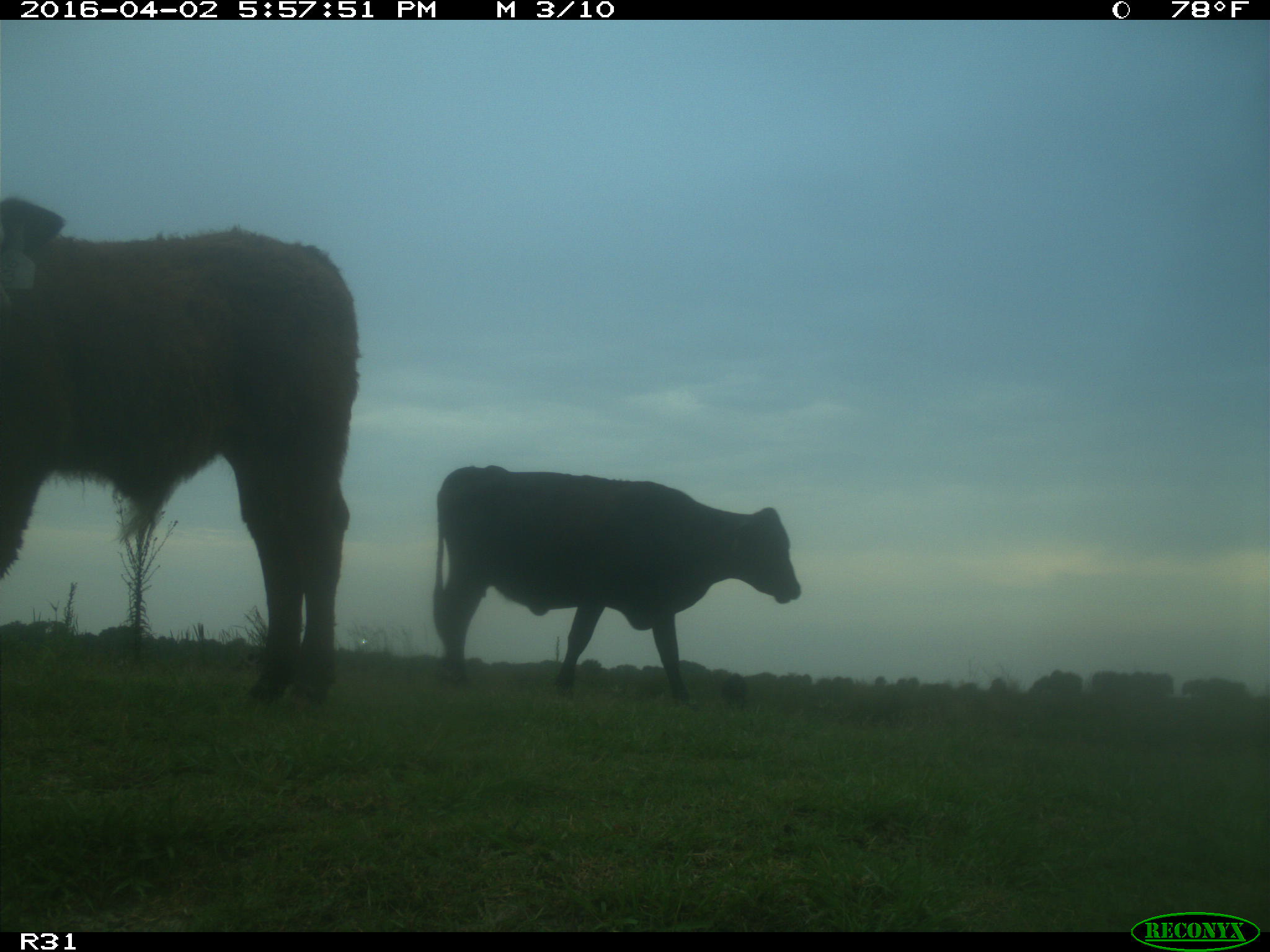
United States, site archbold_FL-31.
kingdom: Animalia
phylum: Chordata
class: Mammalia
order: Artiodactyla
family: Bovidae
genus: Bos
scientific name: Bos taurus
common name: domestic cow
Bos taurus (domestic cow).